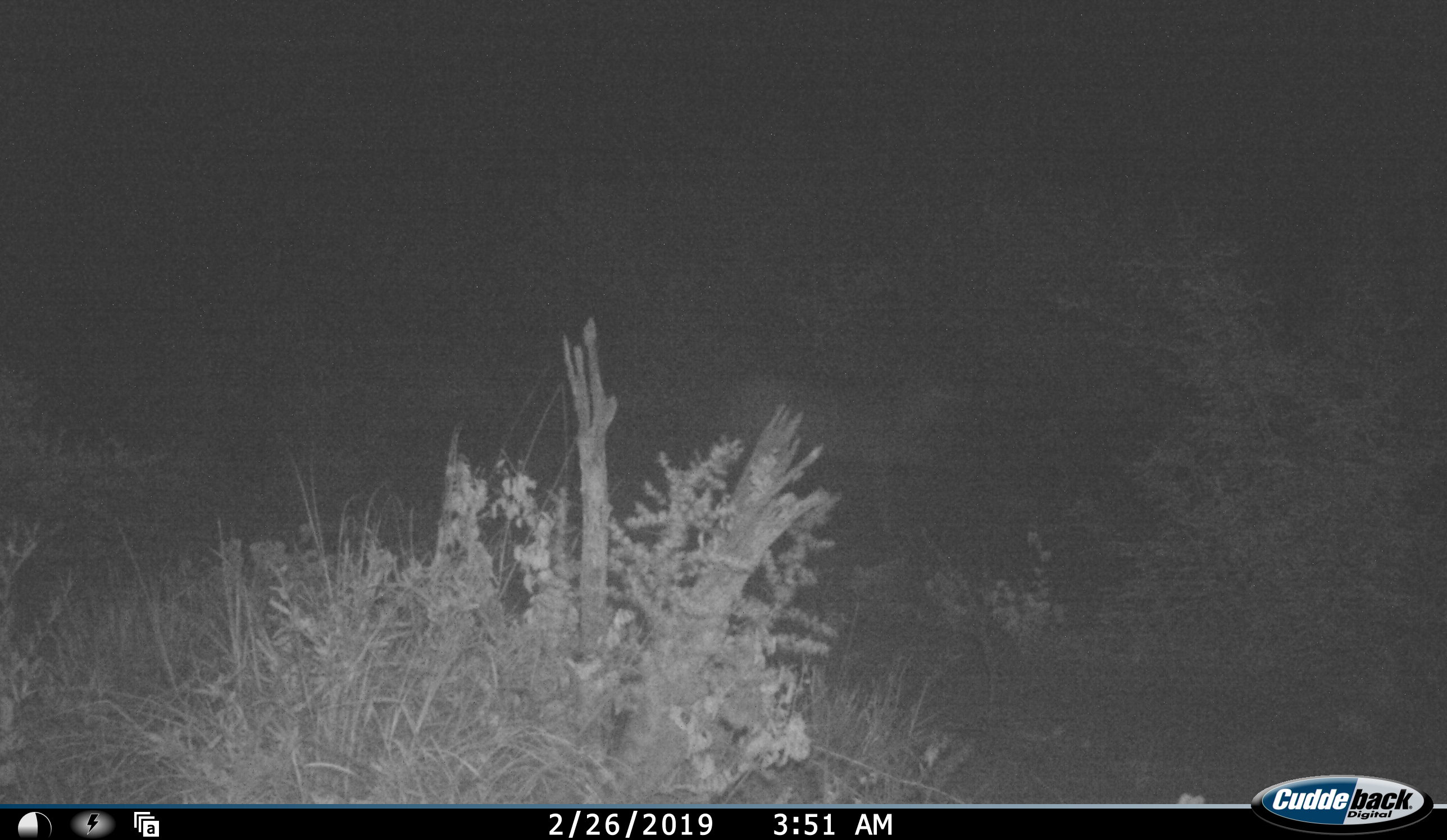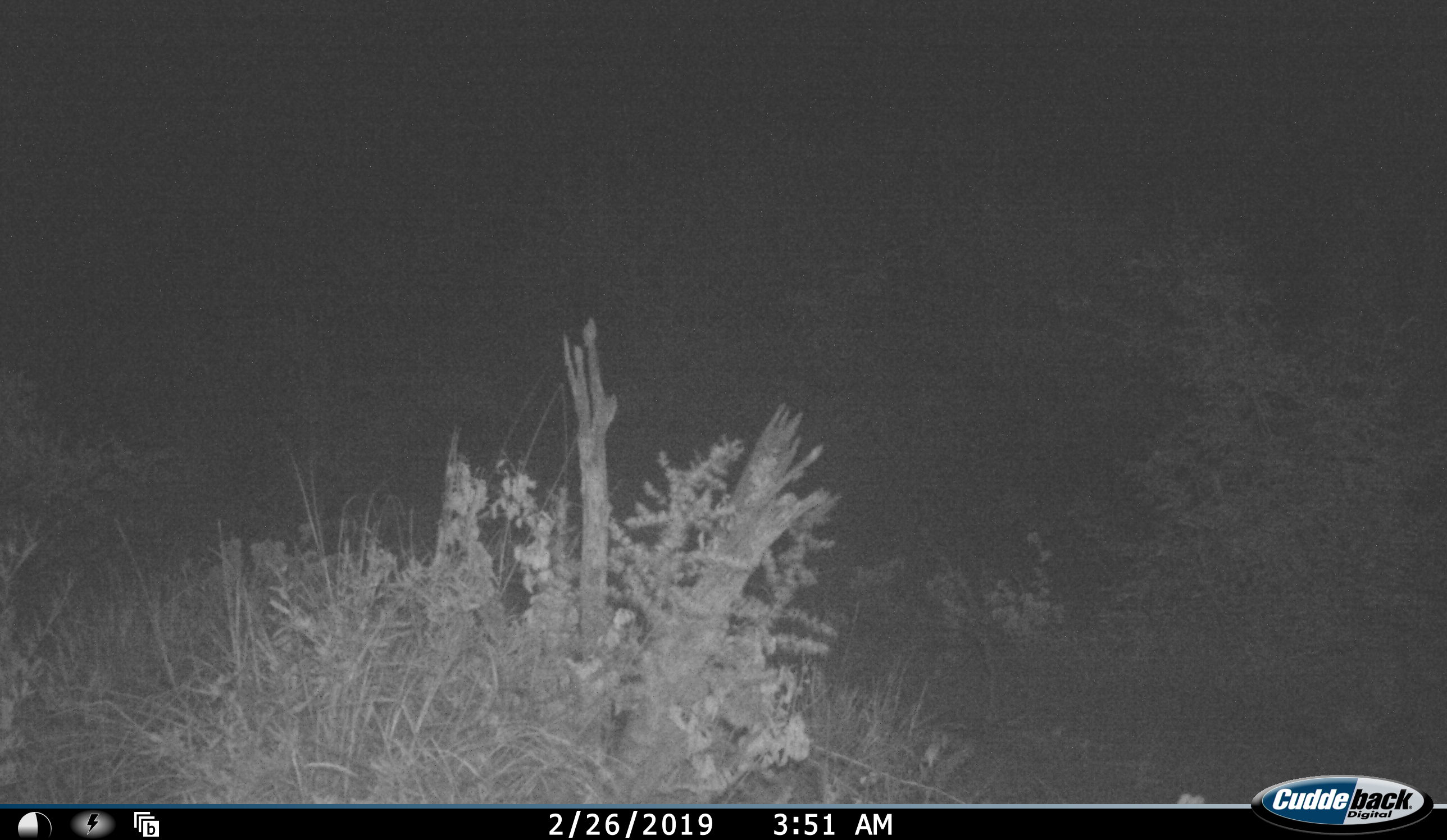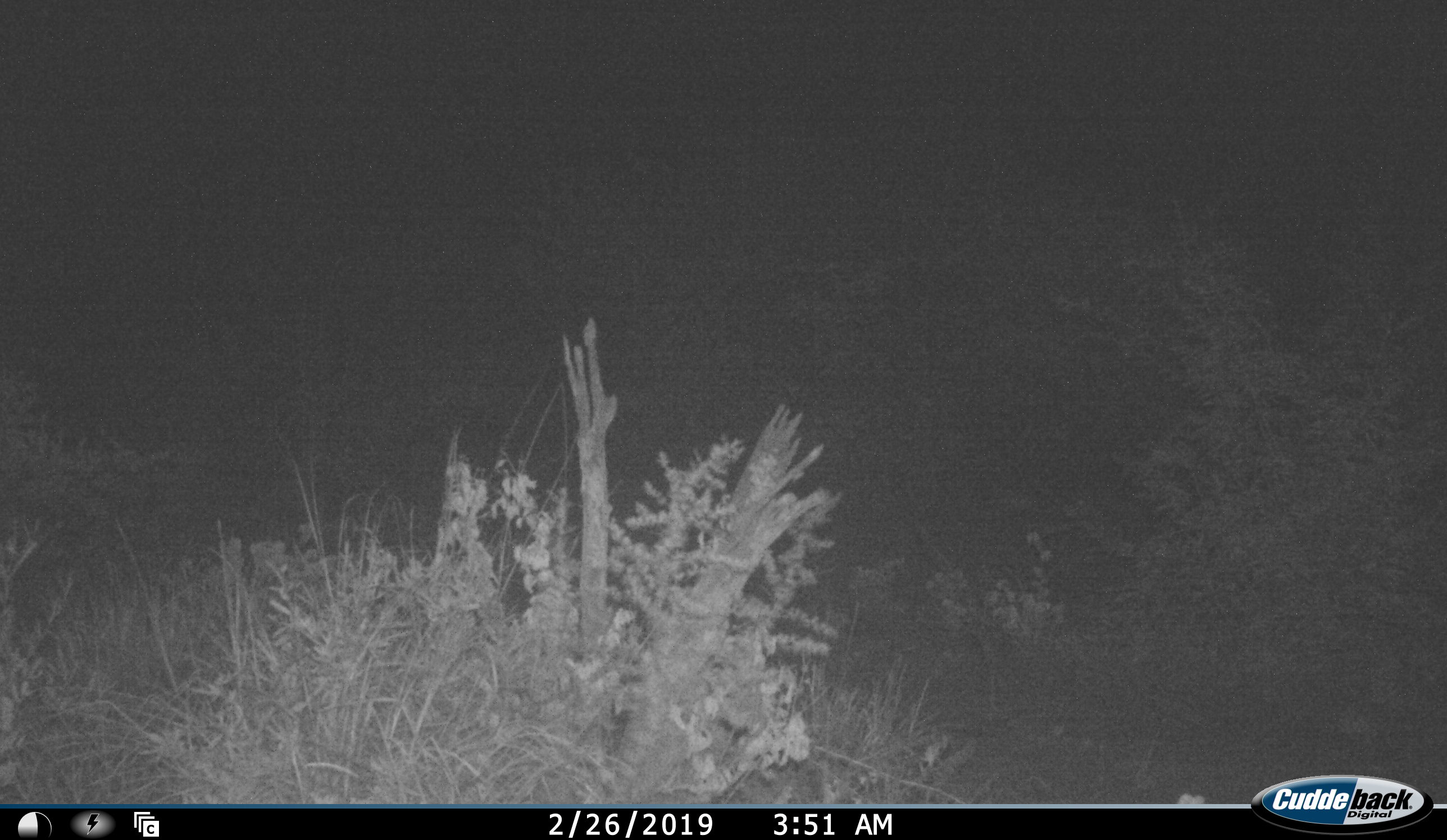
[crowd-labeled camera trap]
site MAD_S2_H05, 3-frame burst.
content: unidentified animal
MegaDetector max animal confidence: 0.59